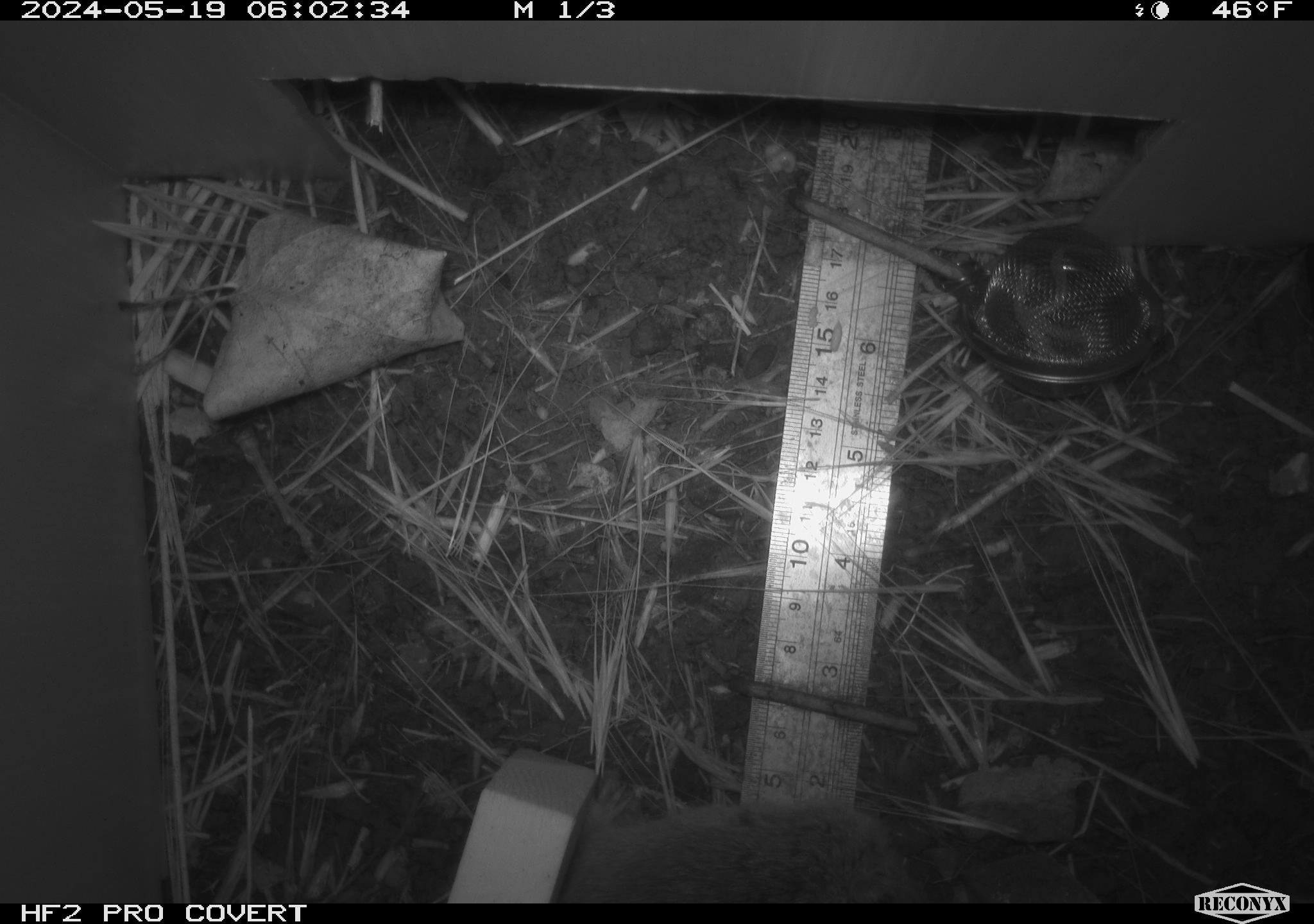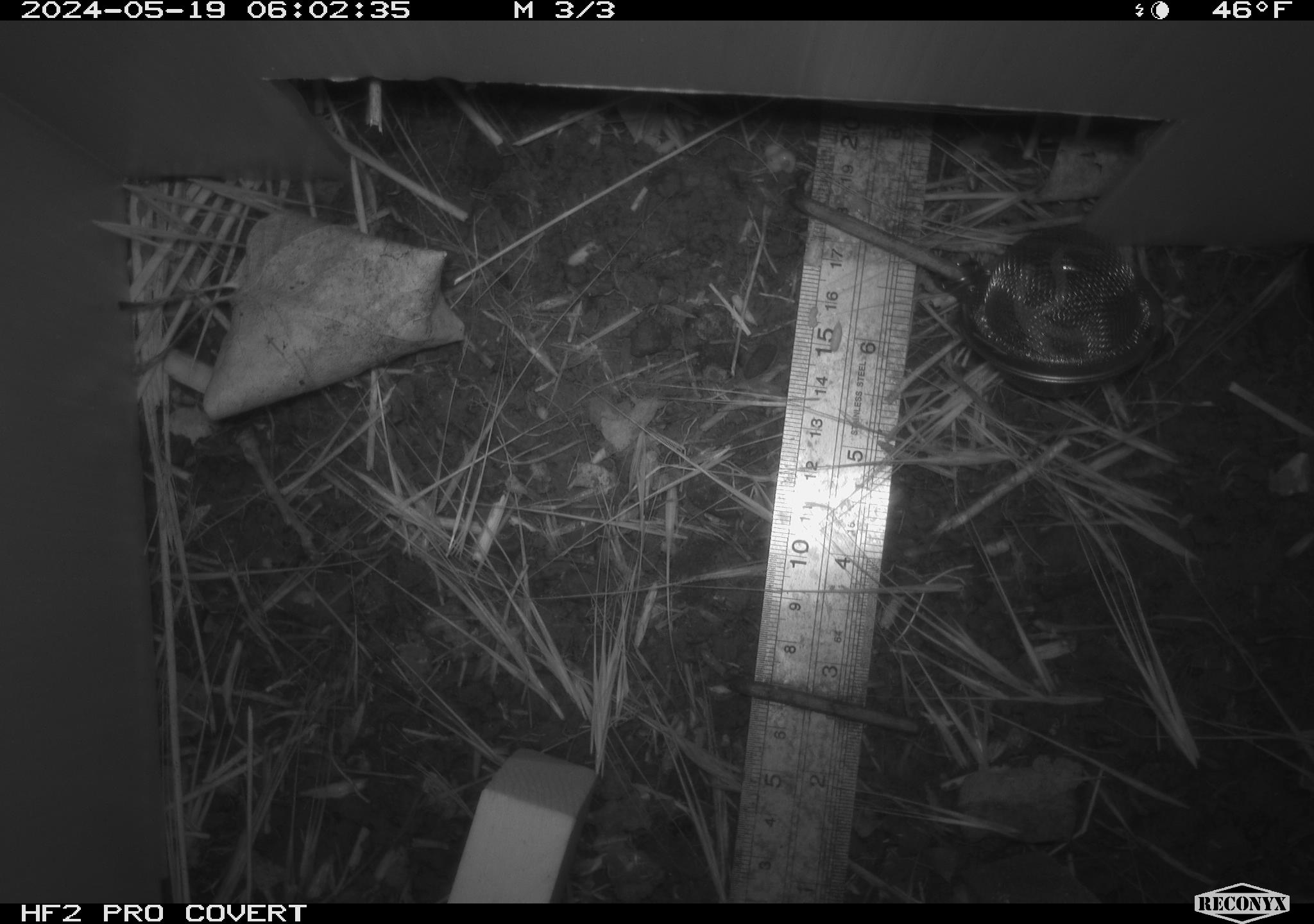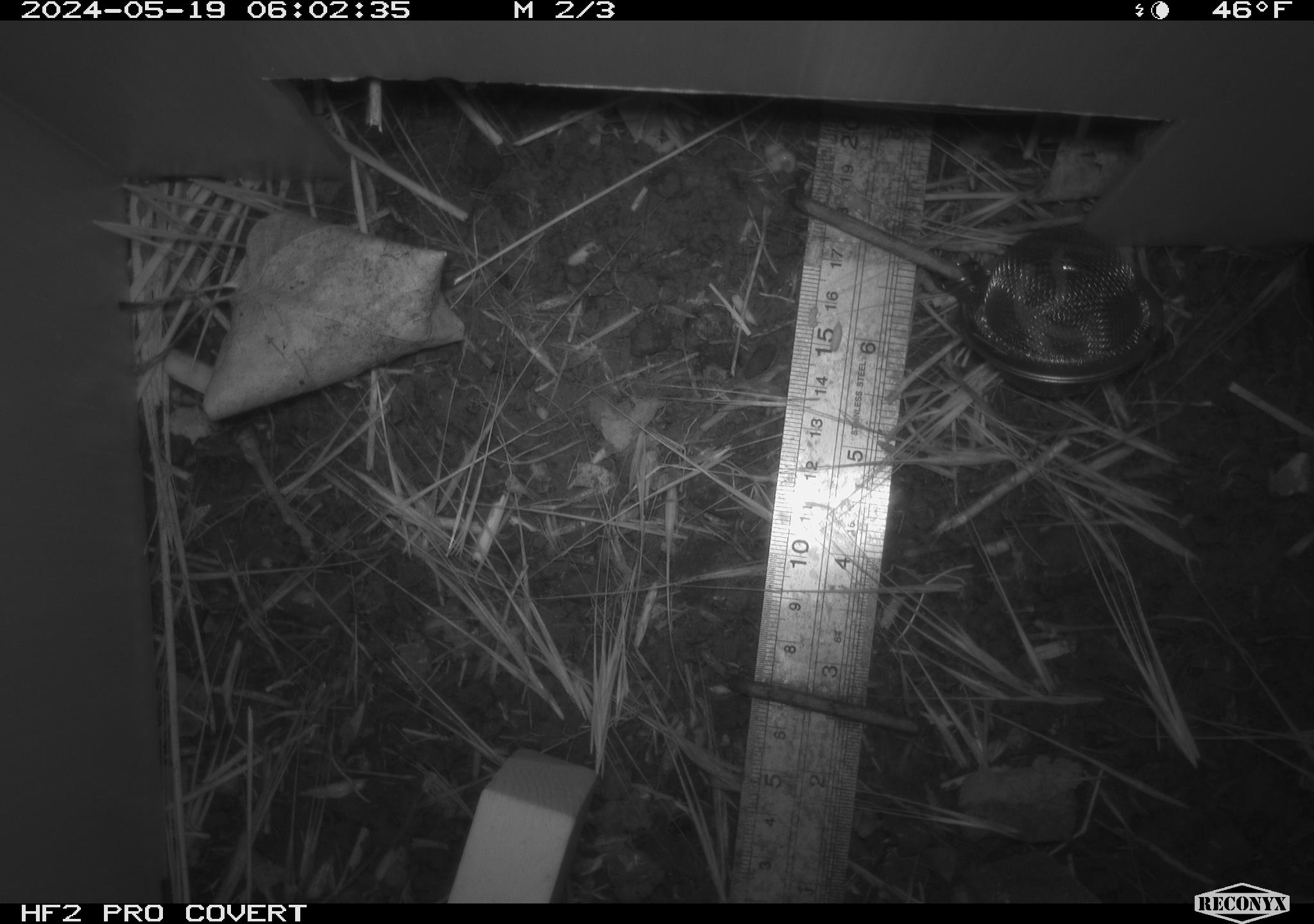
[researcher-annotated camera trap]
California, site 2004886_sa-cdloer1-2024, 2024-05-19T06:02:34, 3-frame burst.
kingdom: Animalia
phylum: Chordata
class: Mammalia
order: Rodentia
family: Cricetidae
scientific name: Arvicolinae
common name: voles, lemmings, and muskrats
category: arvicolinae subfamily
Arvicolinae subfamily (voles, lemmings, and muskrats) (Arvicolinae).